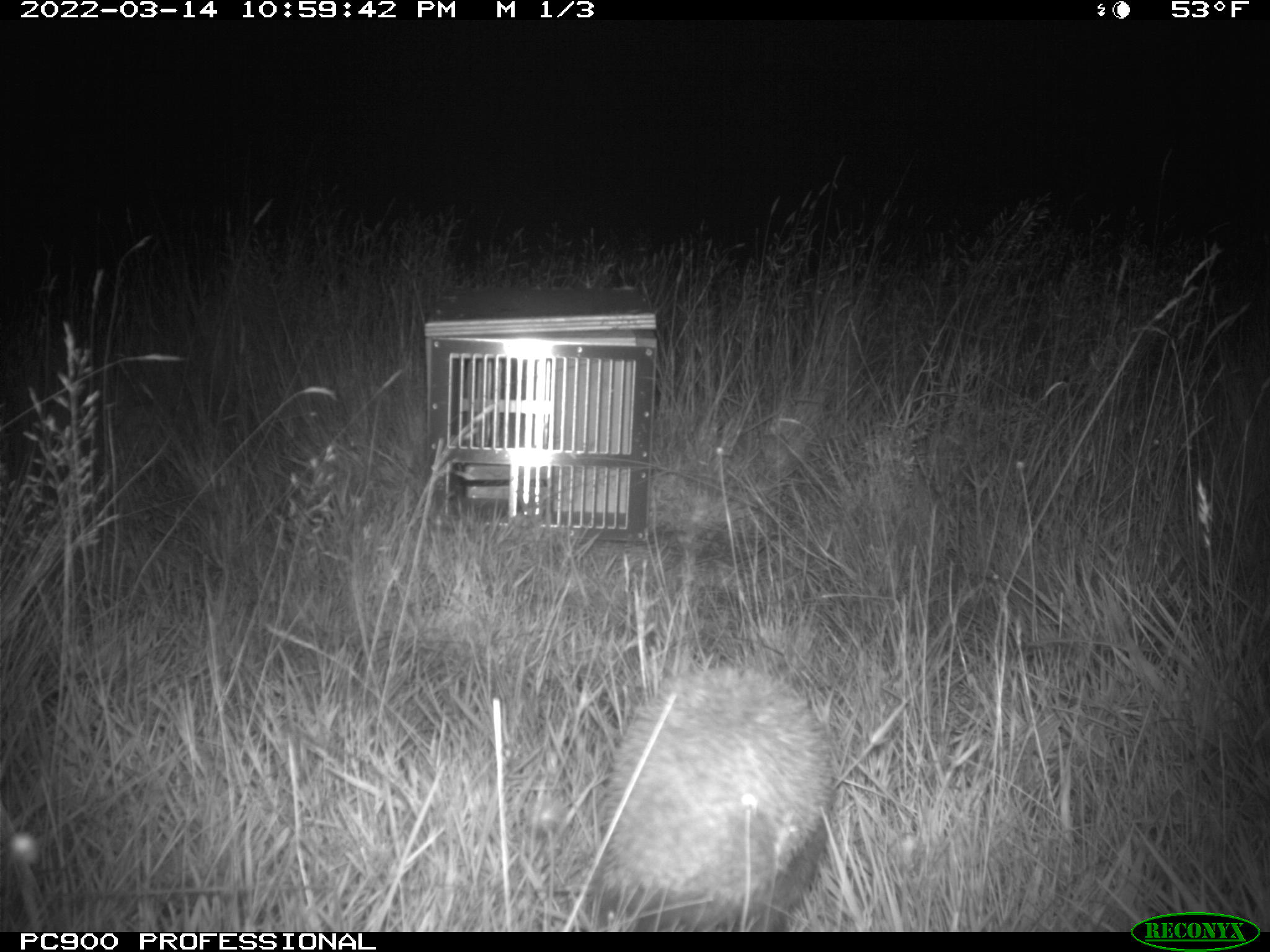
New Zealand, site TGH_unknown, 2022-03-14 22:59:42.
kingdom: Animalia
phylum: Chordata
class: Mammalia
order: Eulipotyphla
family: Erinaceidae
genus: Erinaceus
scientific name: Erinaceus europaeus europaeus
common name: european hedgehog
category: hedgehog